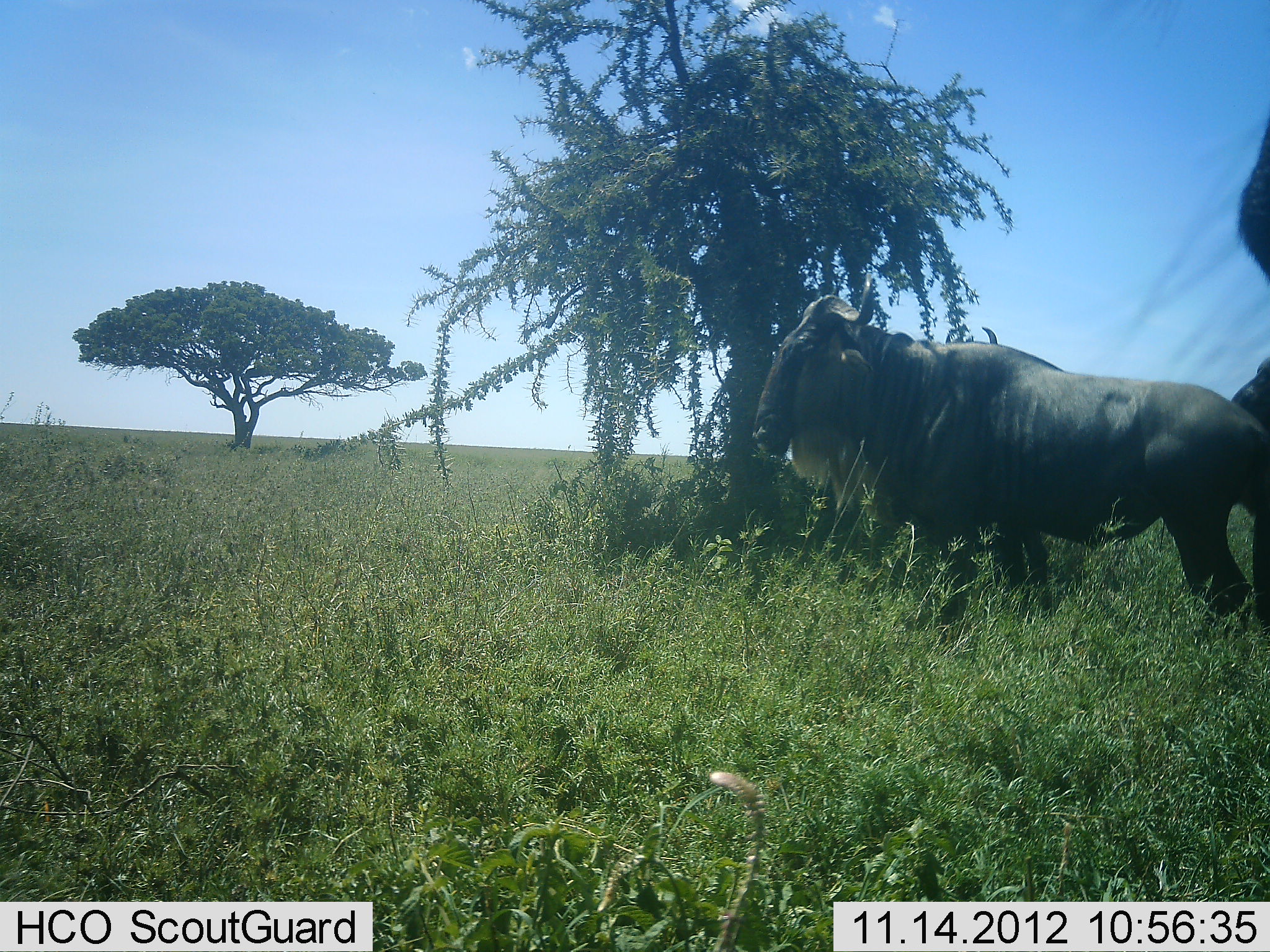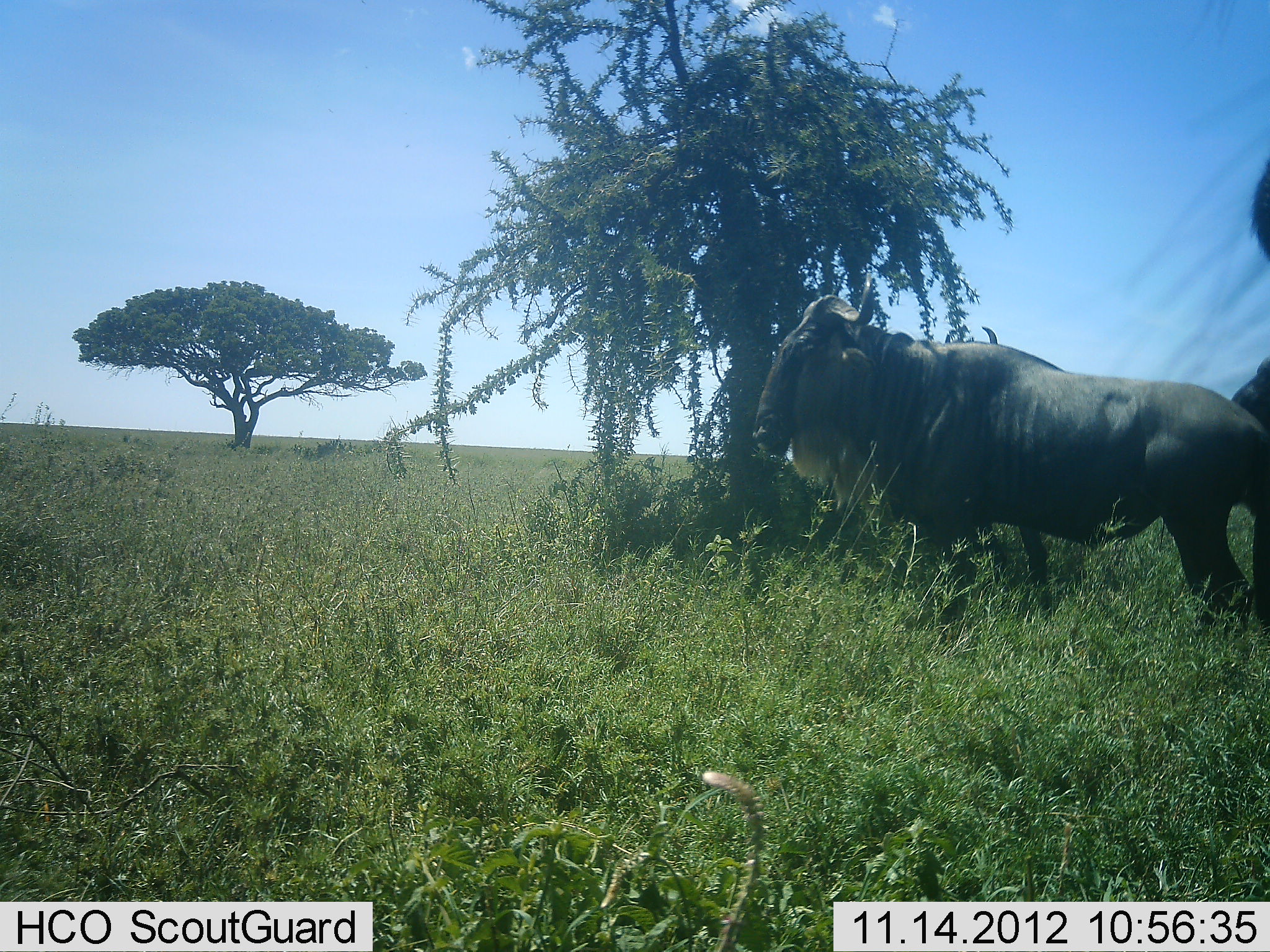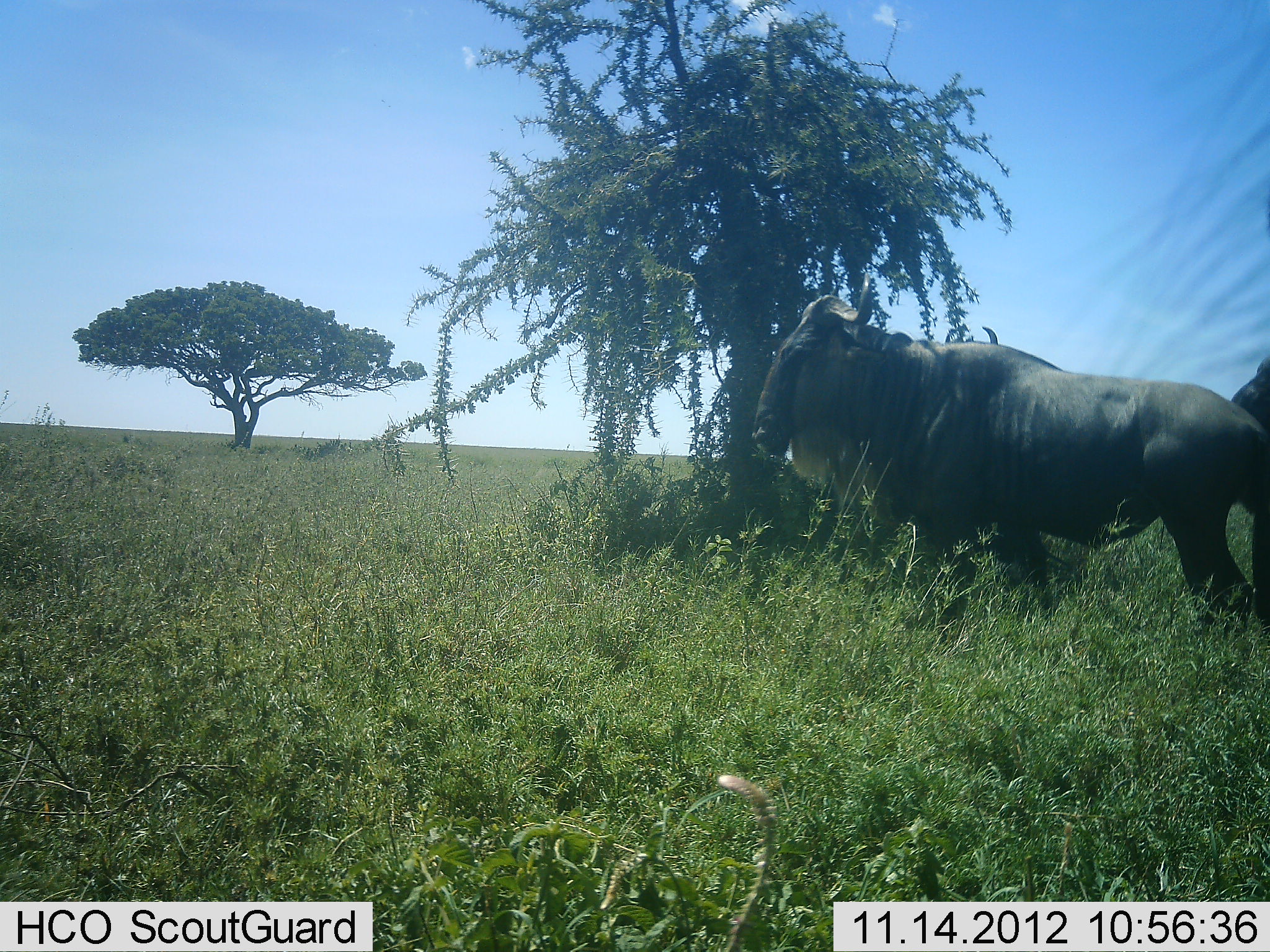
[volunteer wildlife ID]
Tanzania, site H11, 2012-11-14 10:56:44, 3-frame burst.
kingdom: Animalia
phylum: Chordata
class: Mammalia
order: Artiodactyla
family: Bovidae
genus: Connochaetes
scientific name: Connochaetes taurinus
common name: blue wildebeest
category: wildebeest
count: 3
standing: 80%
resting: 0%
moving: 30%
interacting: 0%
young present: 0%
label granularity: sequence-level